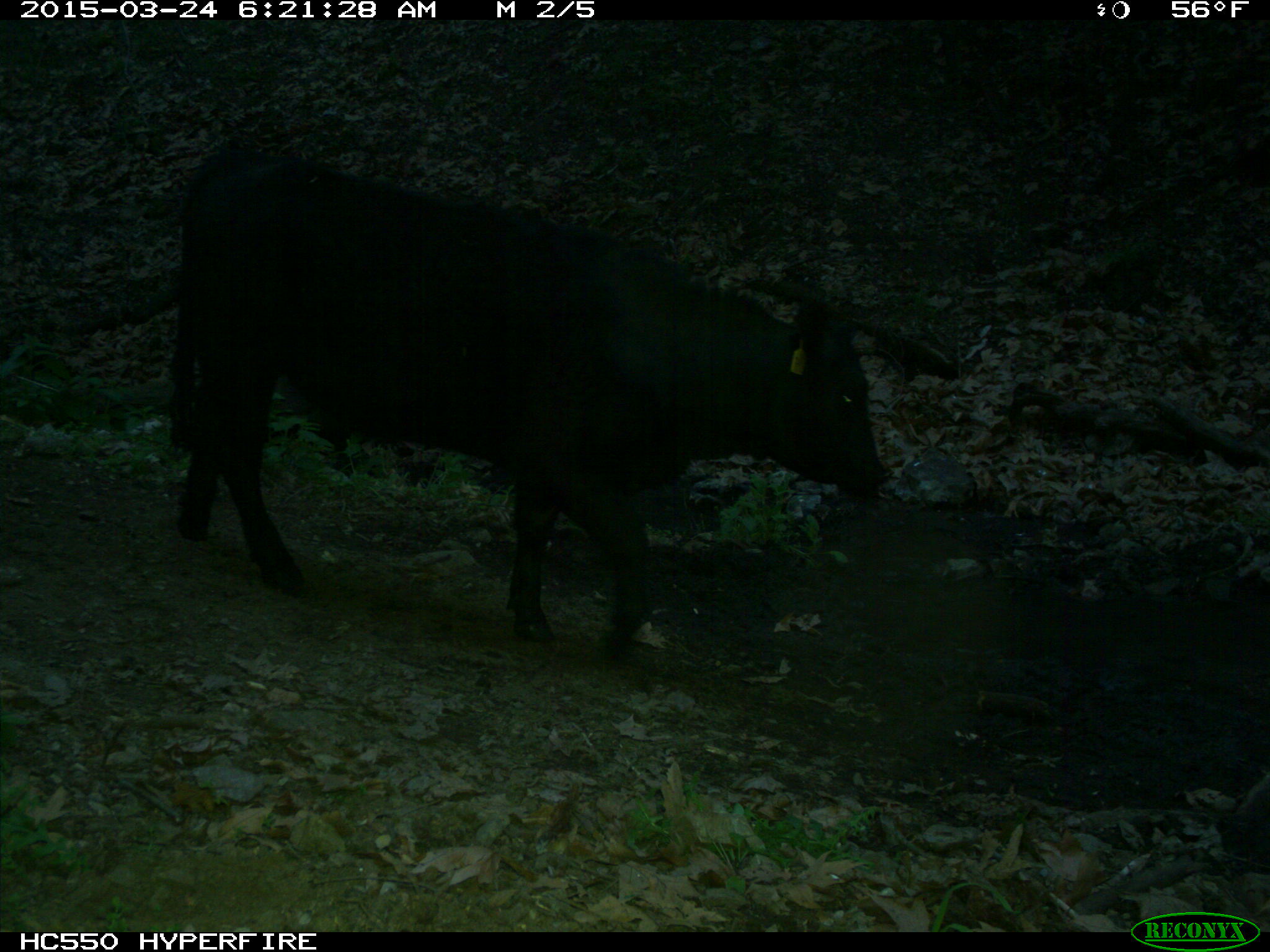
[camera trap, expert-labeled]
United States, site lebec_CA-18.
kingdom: Animalia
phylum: Chordata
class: Mammalia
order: Artiodactyla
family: Bovidae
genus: Bos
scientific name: Bos taurus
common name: domestic cow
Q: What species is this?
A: Bos taurus (domestic cow).